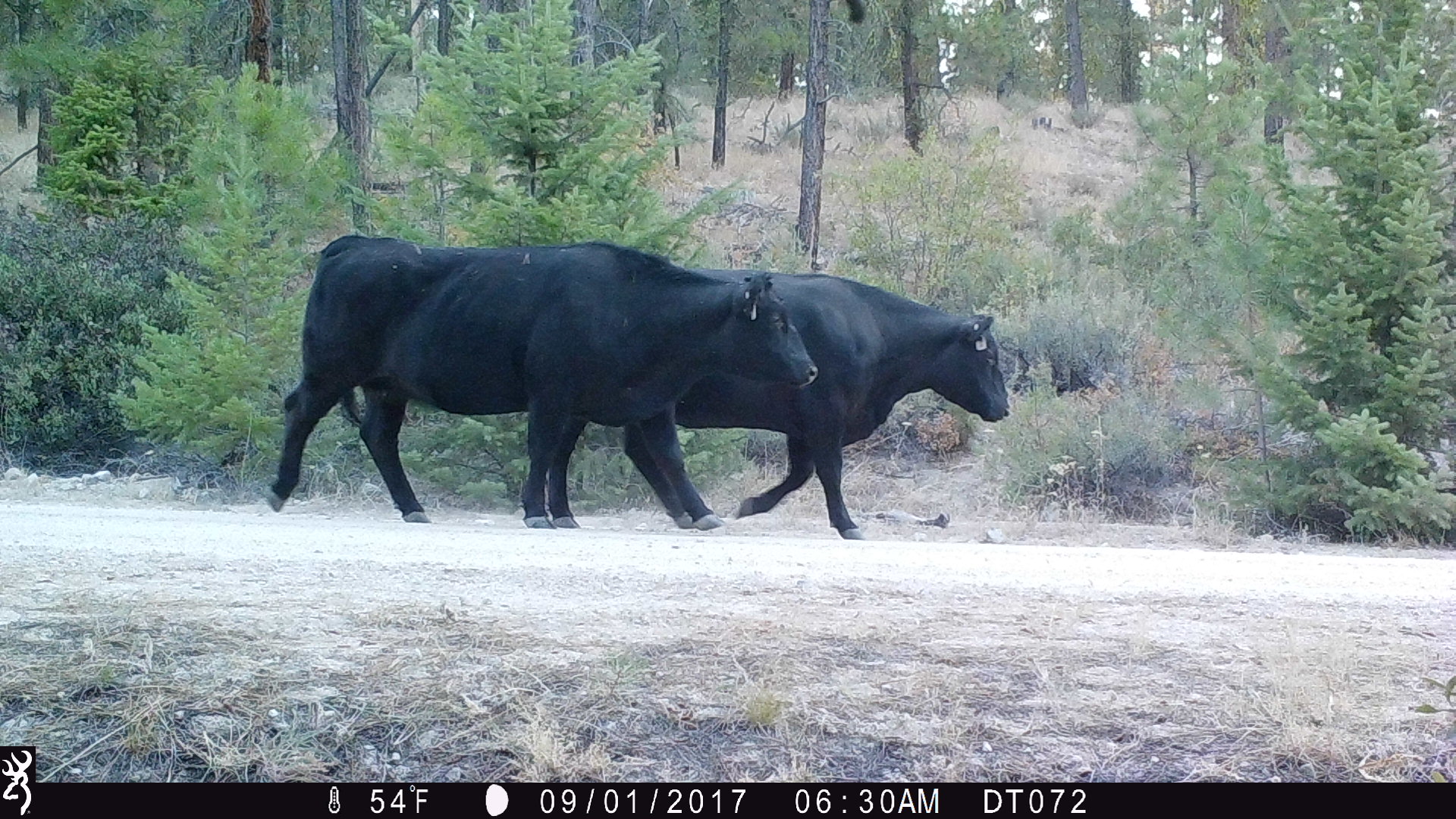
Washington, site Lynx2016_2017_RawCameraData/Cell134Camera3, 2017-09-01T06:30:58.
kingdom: Animalia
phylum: Chordata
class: Mammalia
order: Artiodactyla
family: Bovidae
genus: Bos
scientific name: Bos taurus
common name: domestic cattle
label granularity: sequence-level